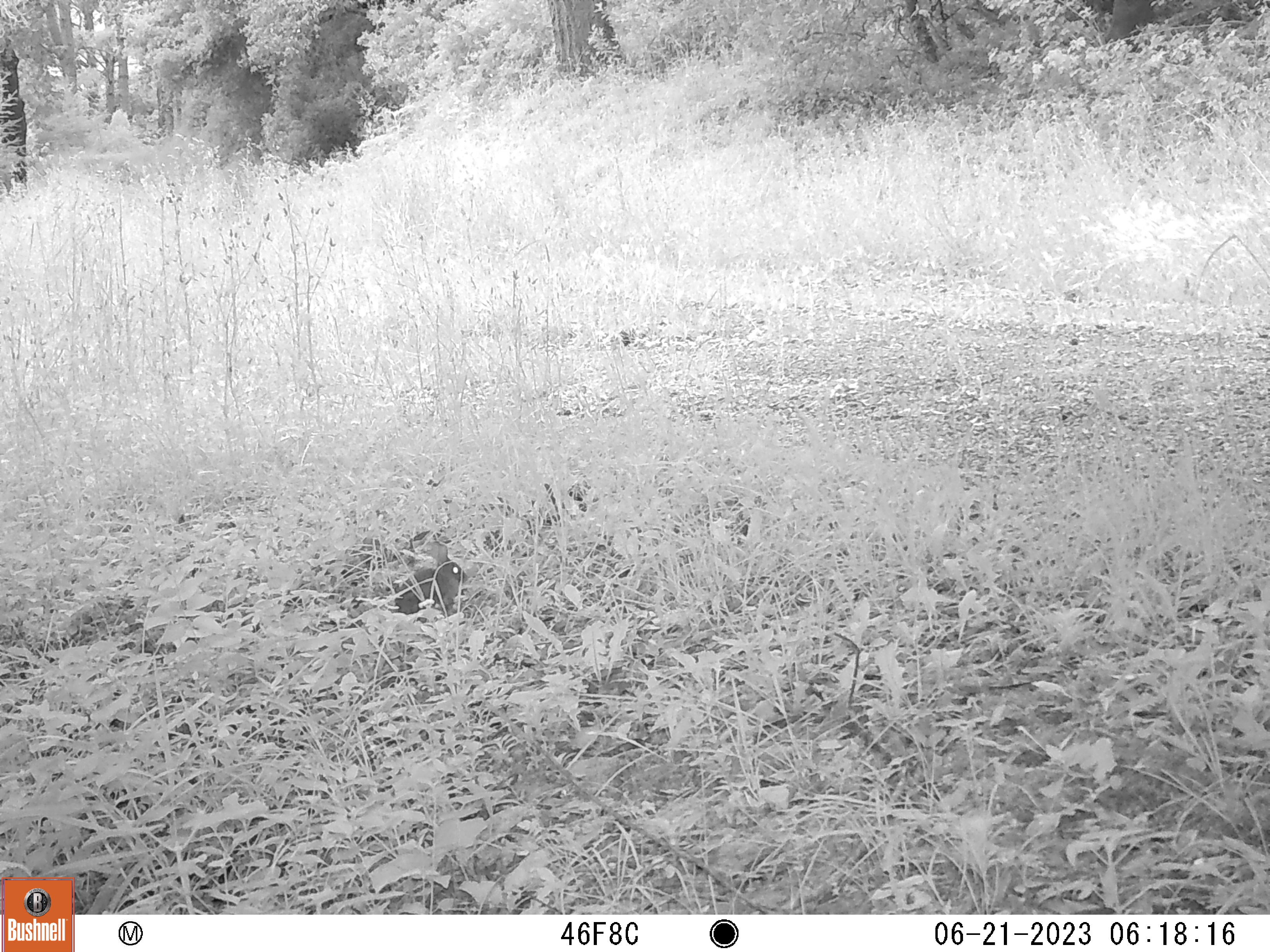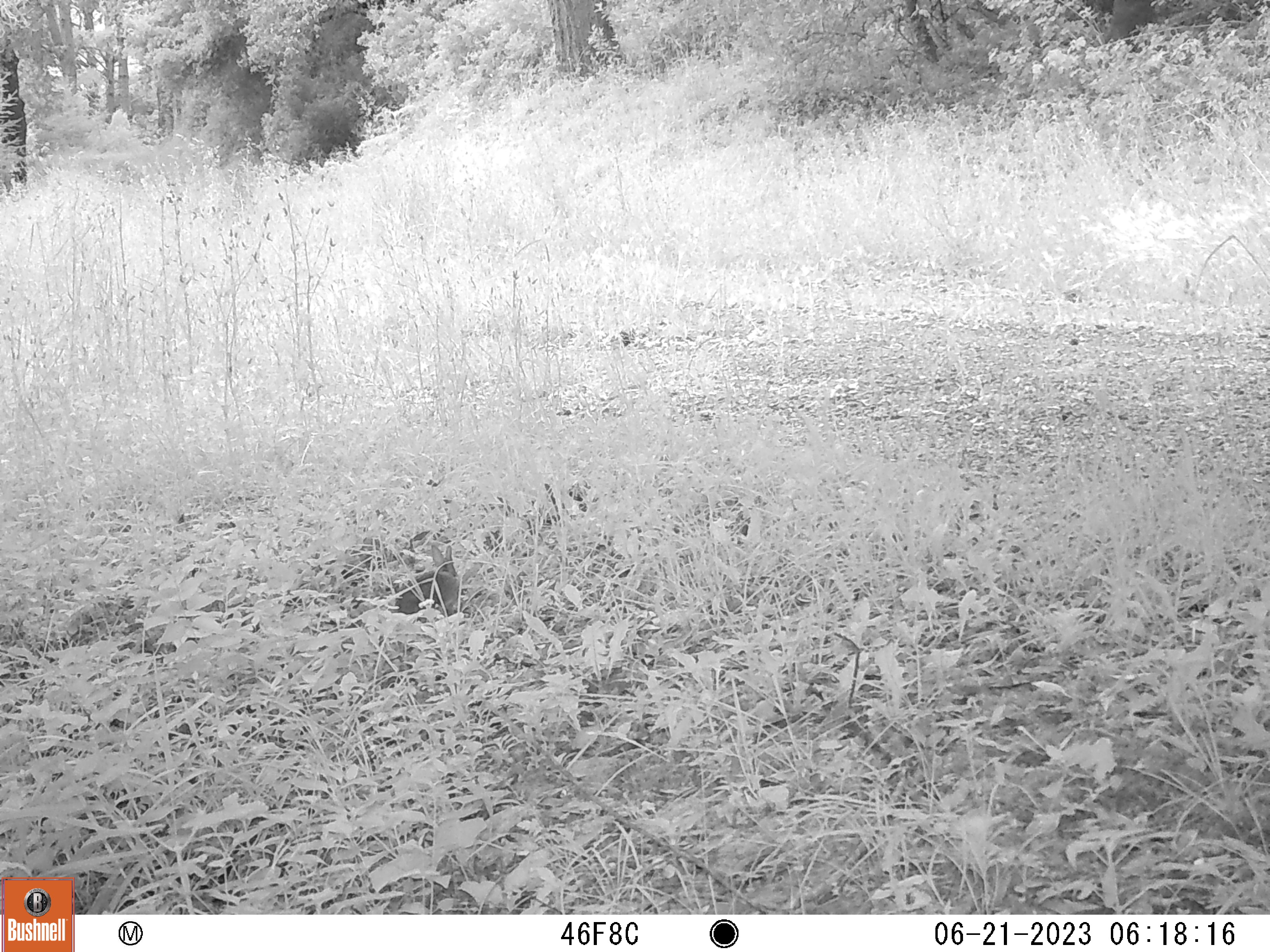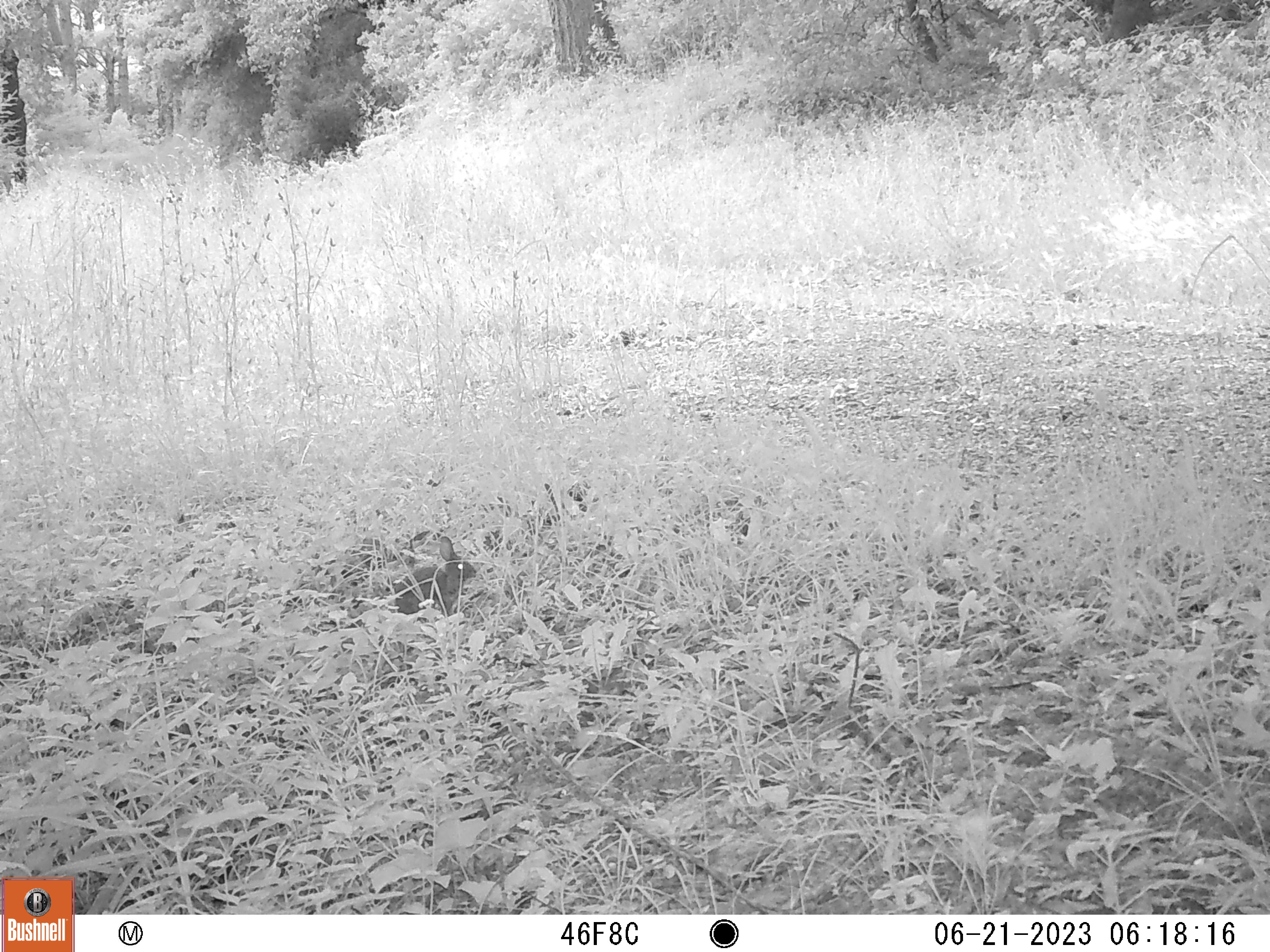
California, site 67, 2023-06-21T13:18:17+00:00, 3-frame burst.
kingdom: Animalia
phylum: Chordata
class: Mammalia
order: Lagomorpha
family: Leporidae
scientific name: Leporidae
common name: rabbit